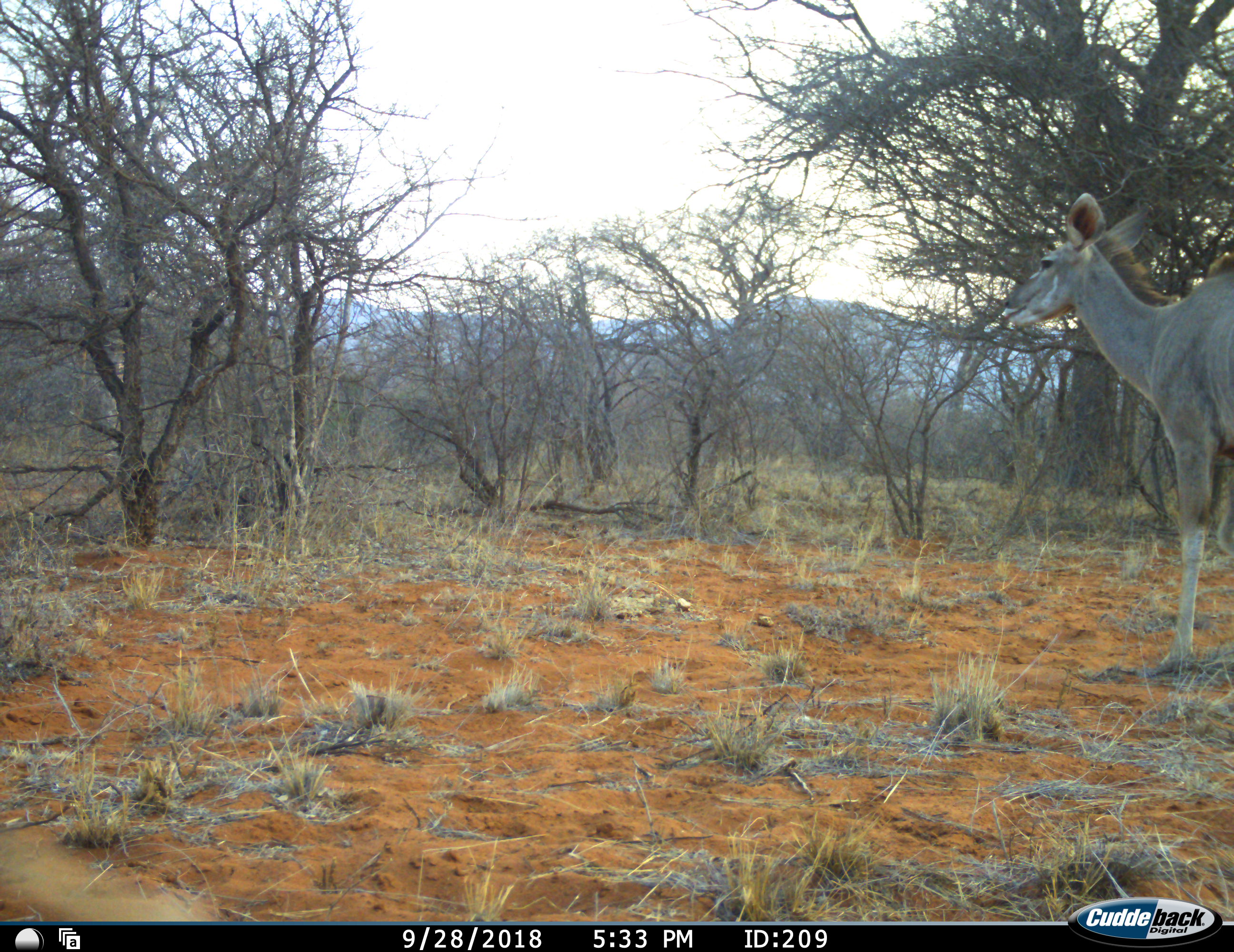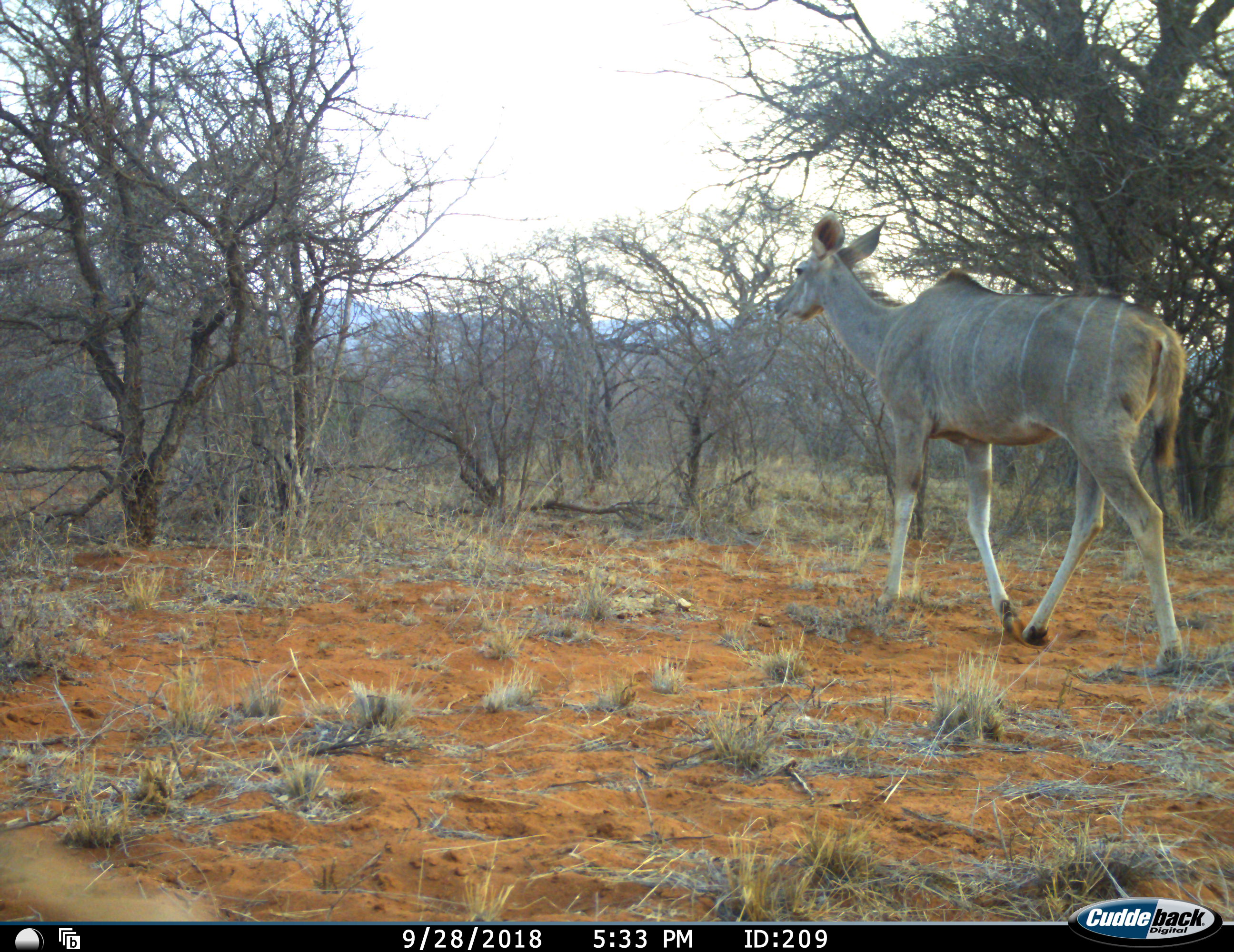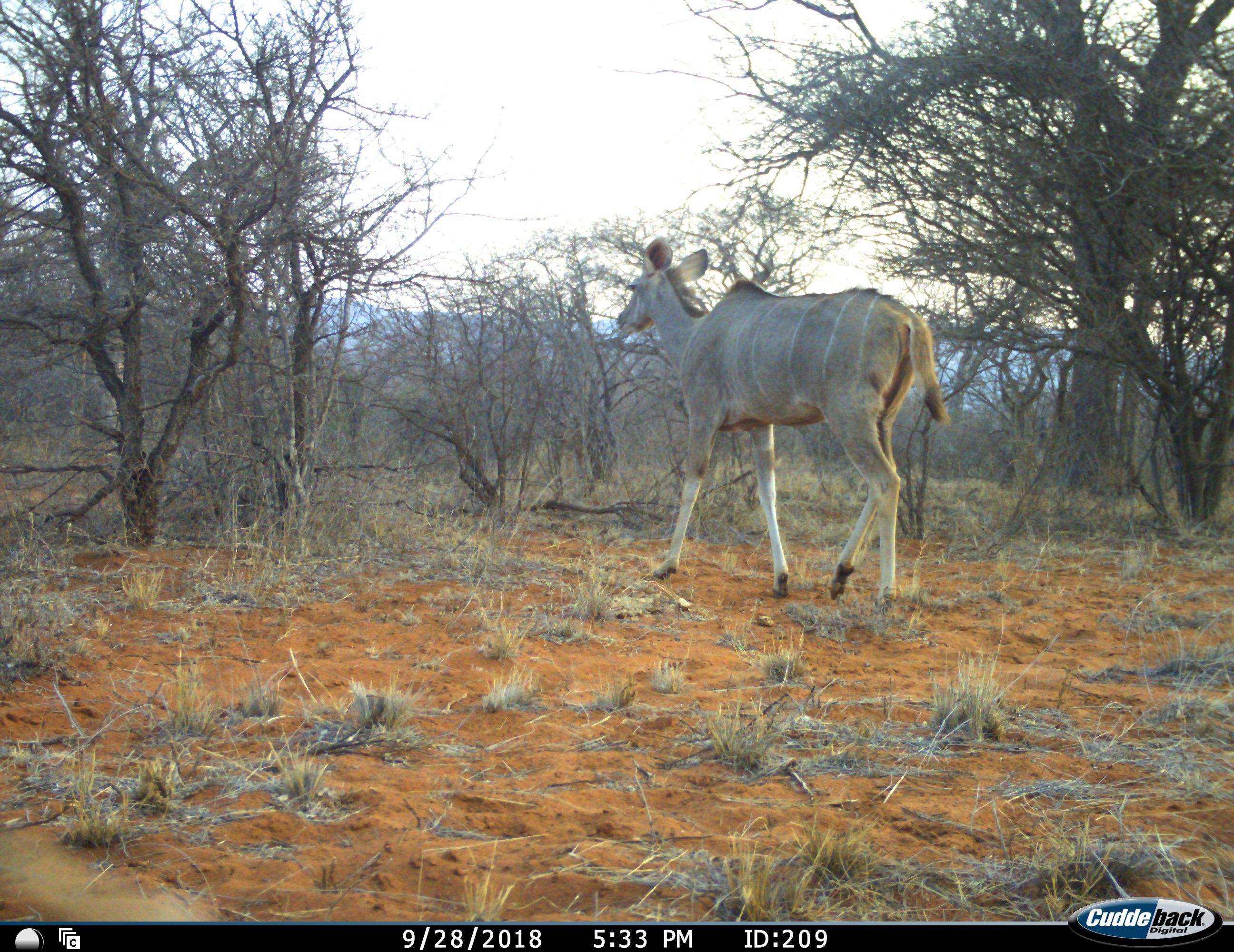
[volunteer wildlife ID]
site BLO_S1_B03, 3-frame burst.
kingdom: Animalia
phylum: Chordata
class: Mammalia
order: Artiodactyla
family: Bovidae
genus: Tragelaphus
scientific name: Tragelaphus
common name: kudu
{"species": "kudu (Tragelaphus)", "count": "1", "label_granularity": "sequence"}